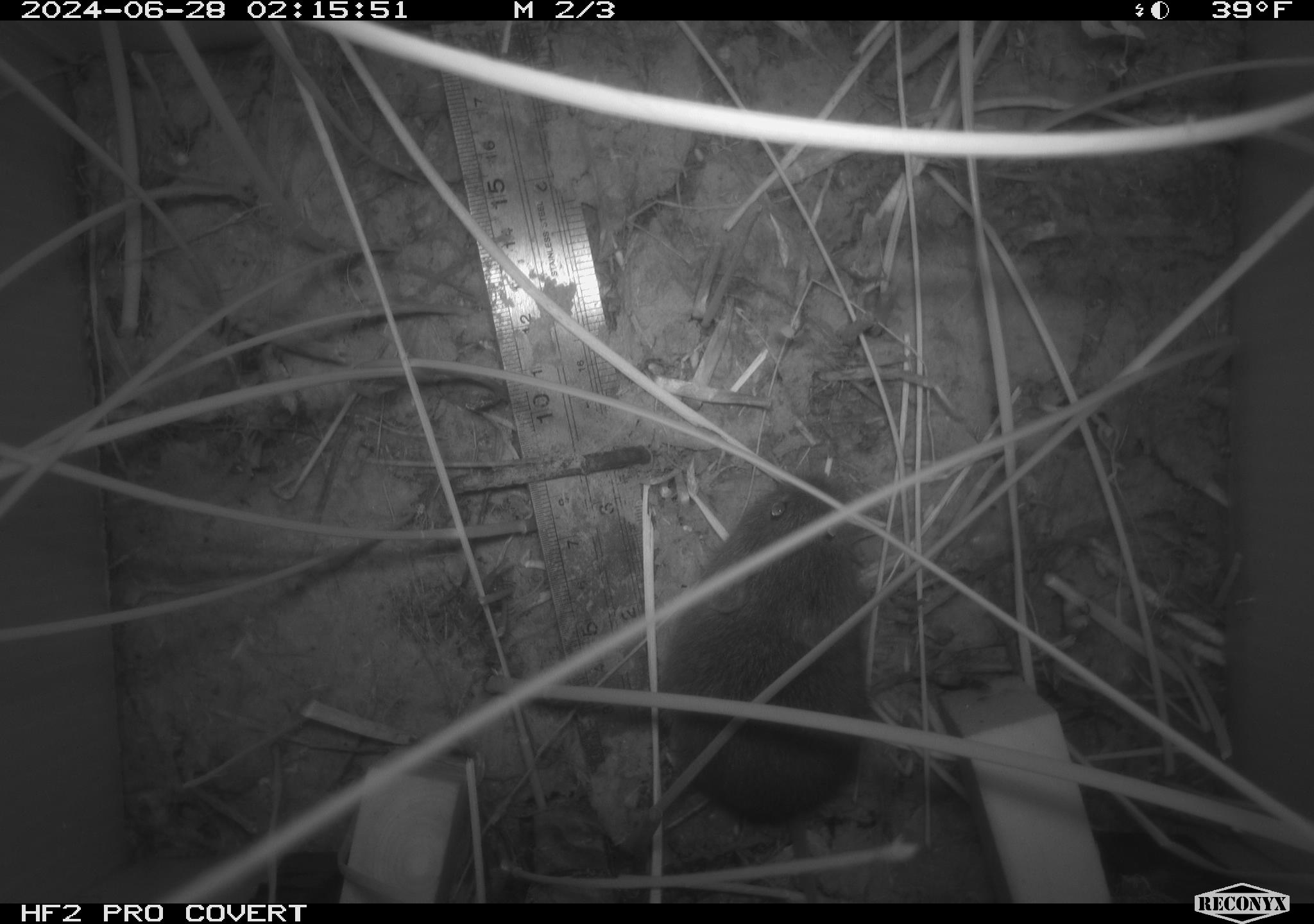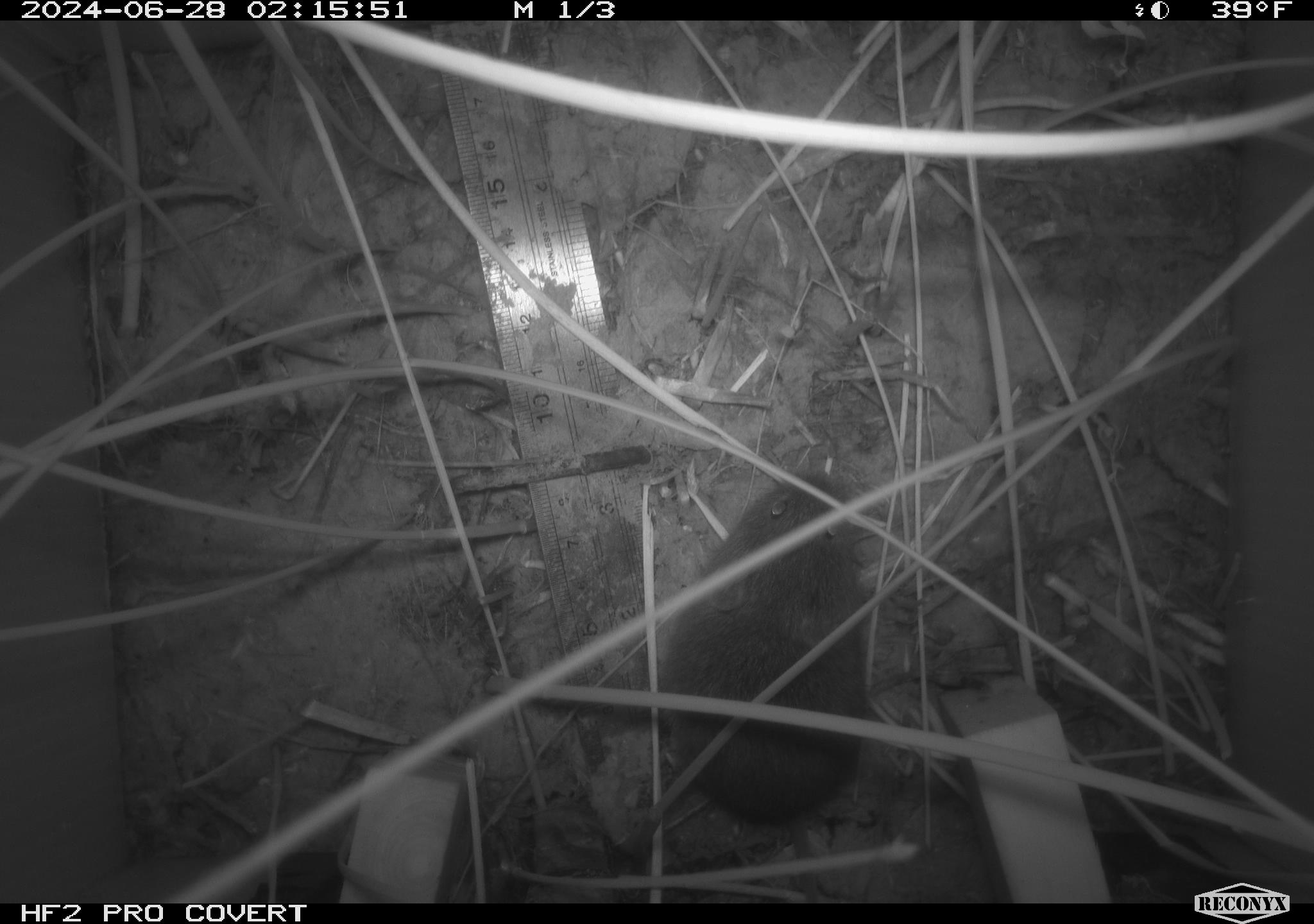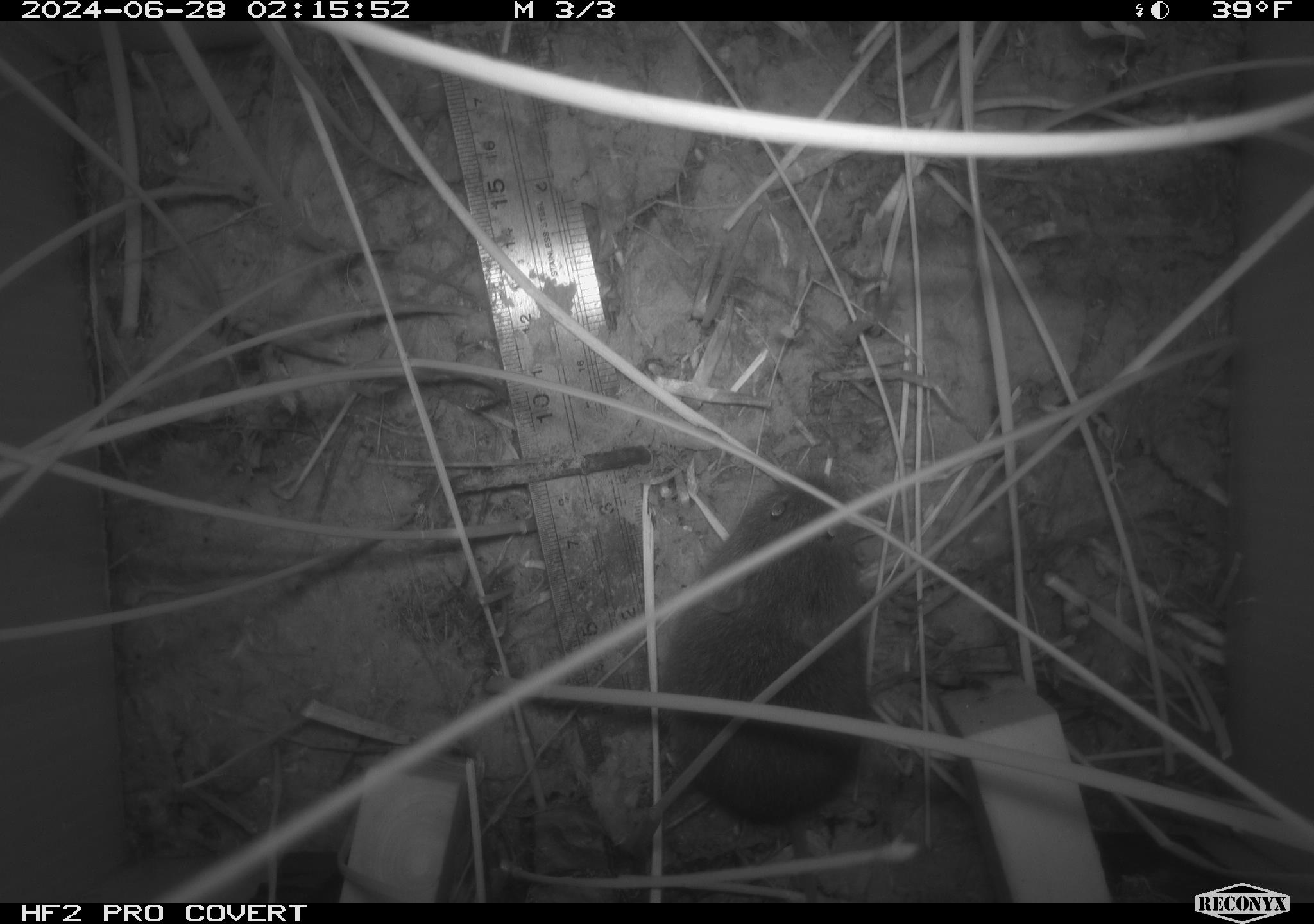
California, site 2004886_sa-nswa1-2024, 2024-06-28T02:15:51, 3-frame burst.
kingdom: Animalia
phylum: Chordata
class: Mammalia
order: Rodentia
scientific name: Rodentia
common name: rodent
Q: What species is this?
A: Rodent (Rodentia).